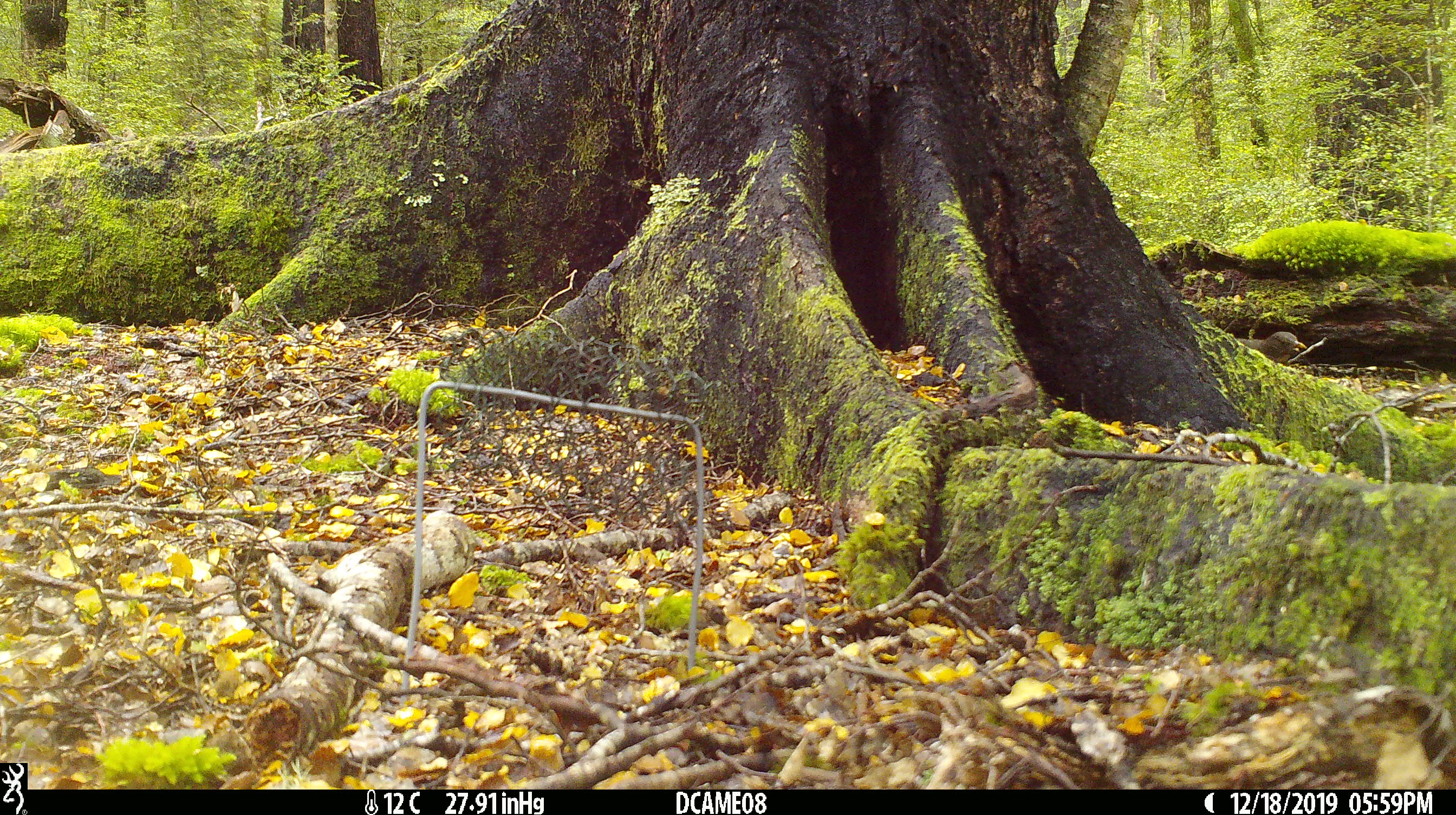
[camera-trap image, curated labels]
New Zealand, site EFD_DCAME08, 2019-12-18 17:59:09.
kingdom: Animalia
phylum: Chordata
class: Aves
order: Passeriformes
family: Turdidae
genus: Turdus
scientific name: Turdus merula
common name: eurasian blackbird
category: blackbird